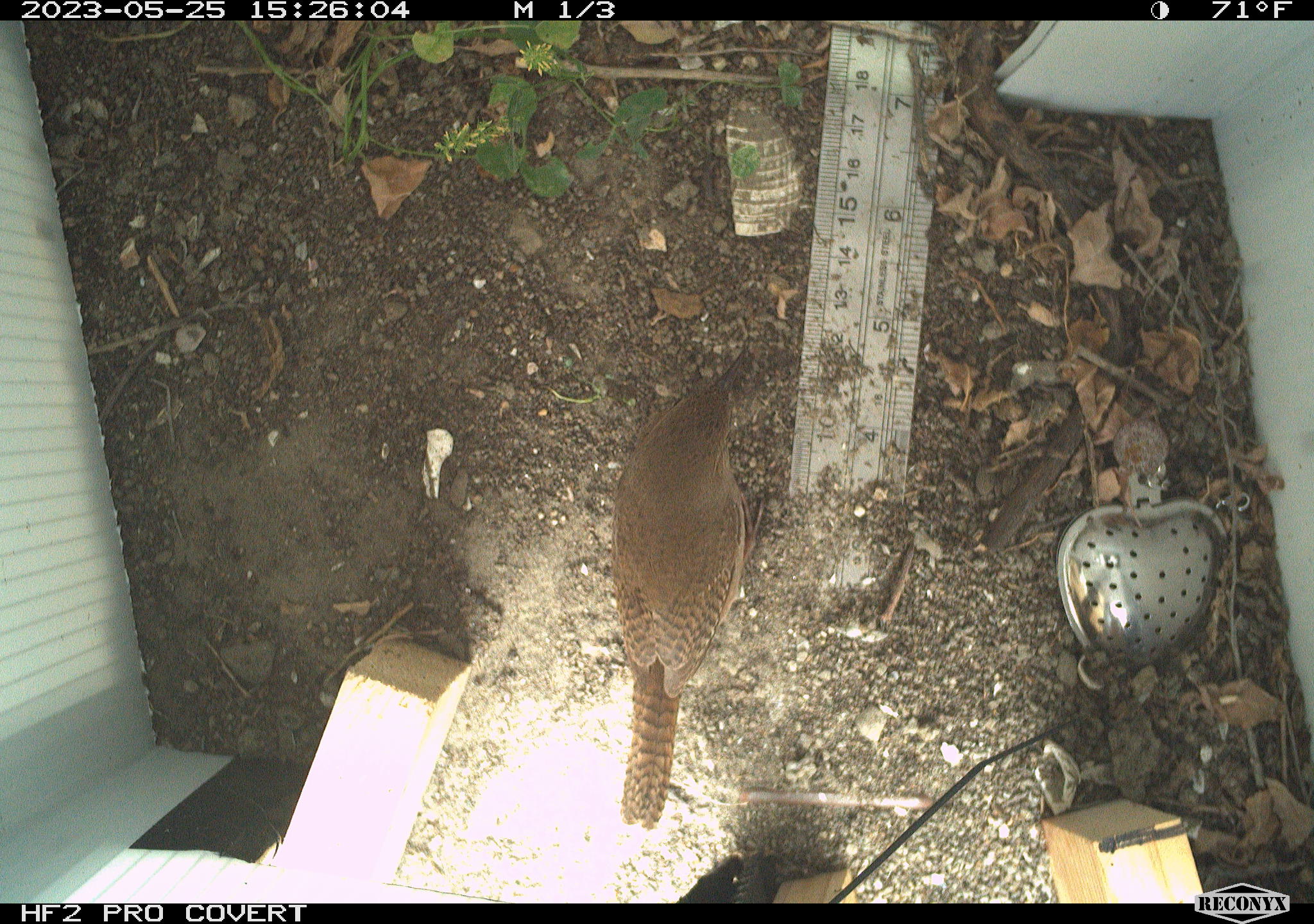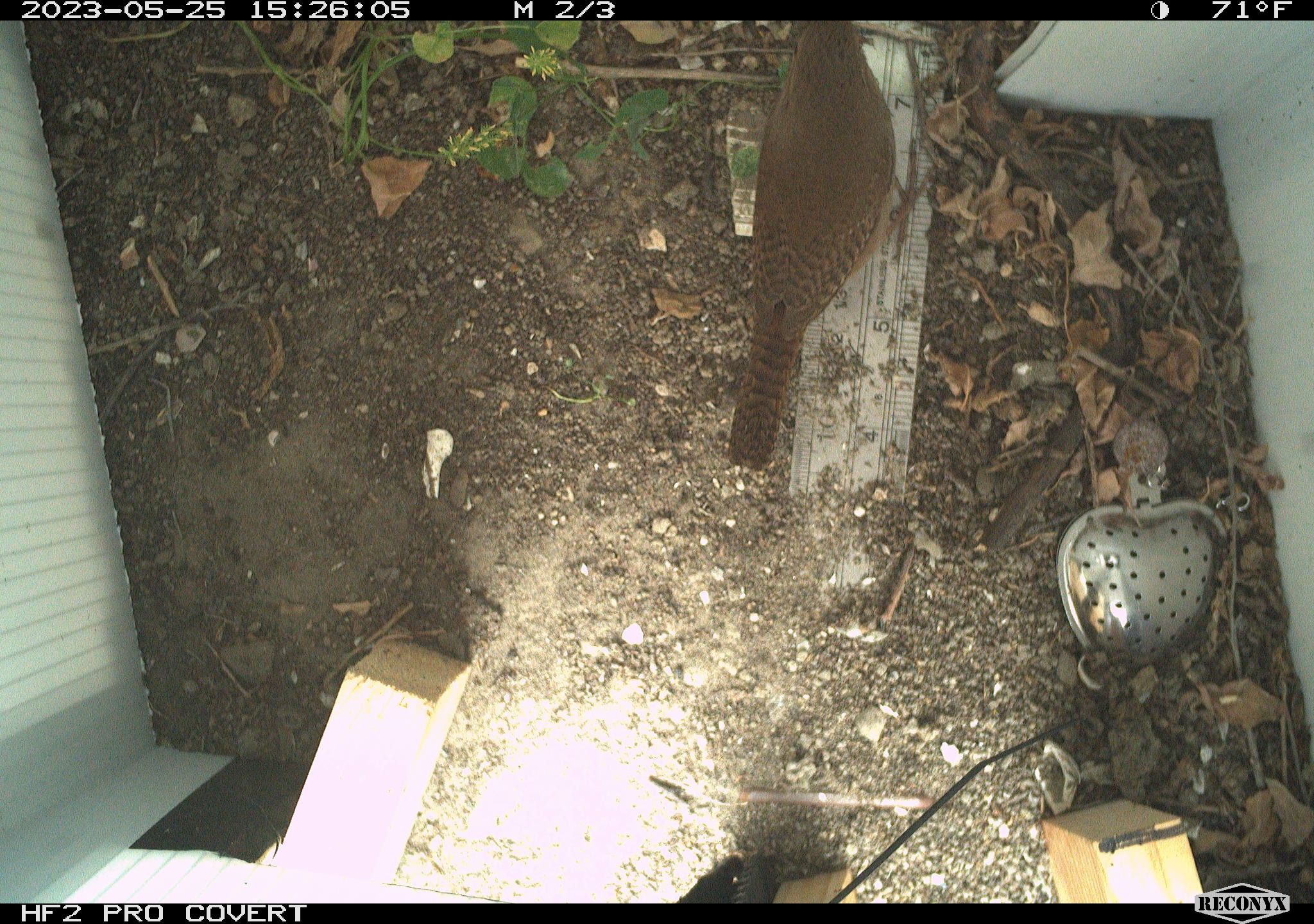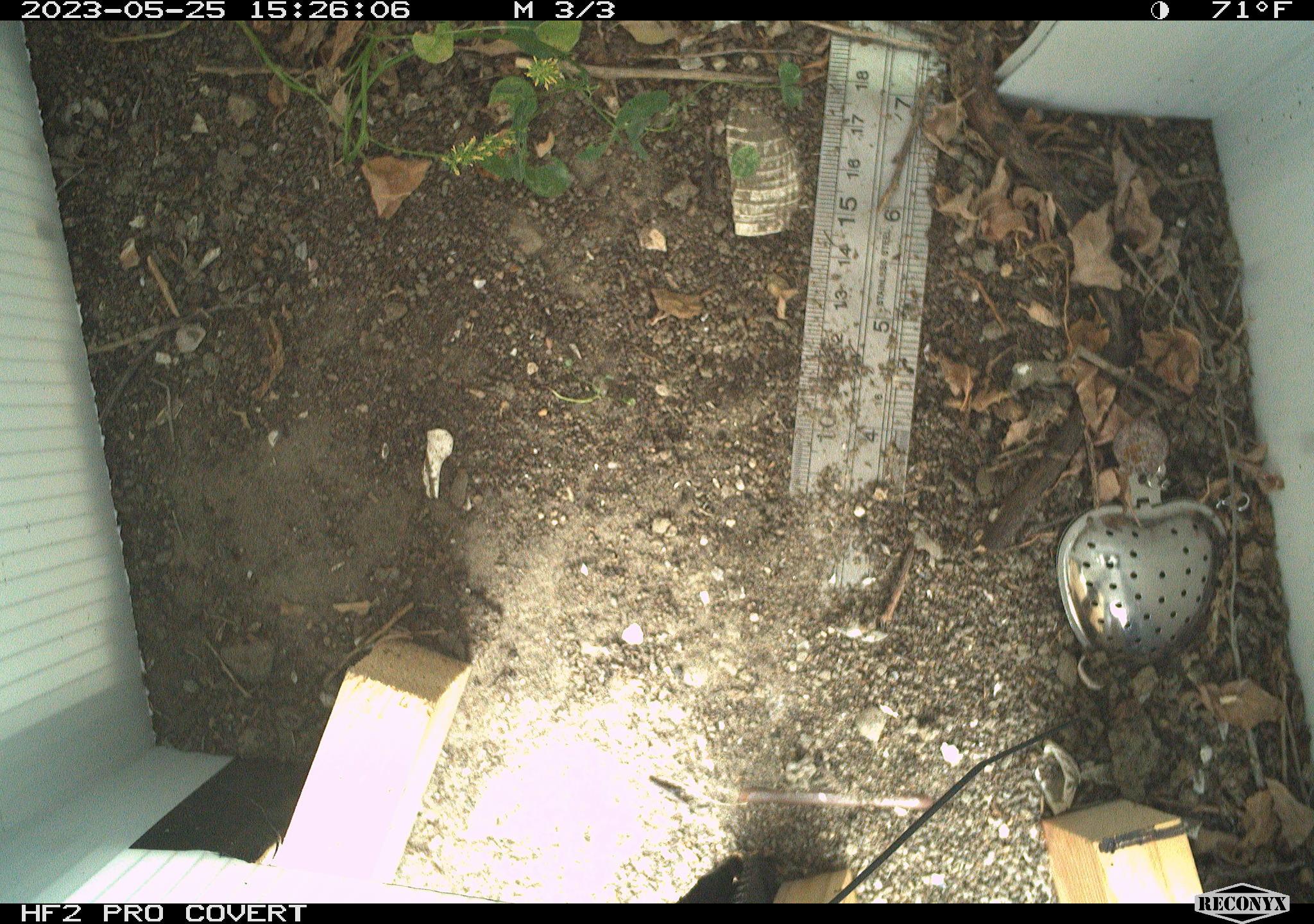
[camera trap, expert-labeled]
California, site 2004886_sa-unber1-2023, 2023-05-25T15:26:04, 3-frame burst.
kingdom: Animalia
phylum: Chordata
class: Aves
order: Passeriformes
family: Troglodytidae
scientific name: Troglodytidae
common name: wren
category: troglodytidae family